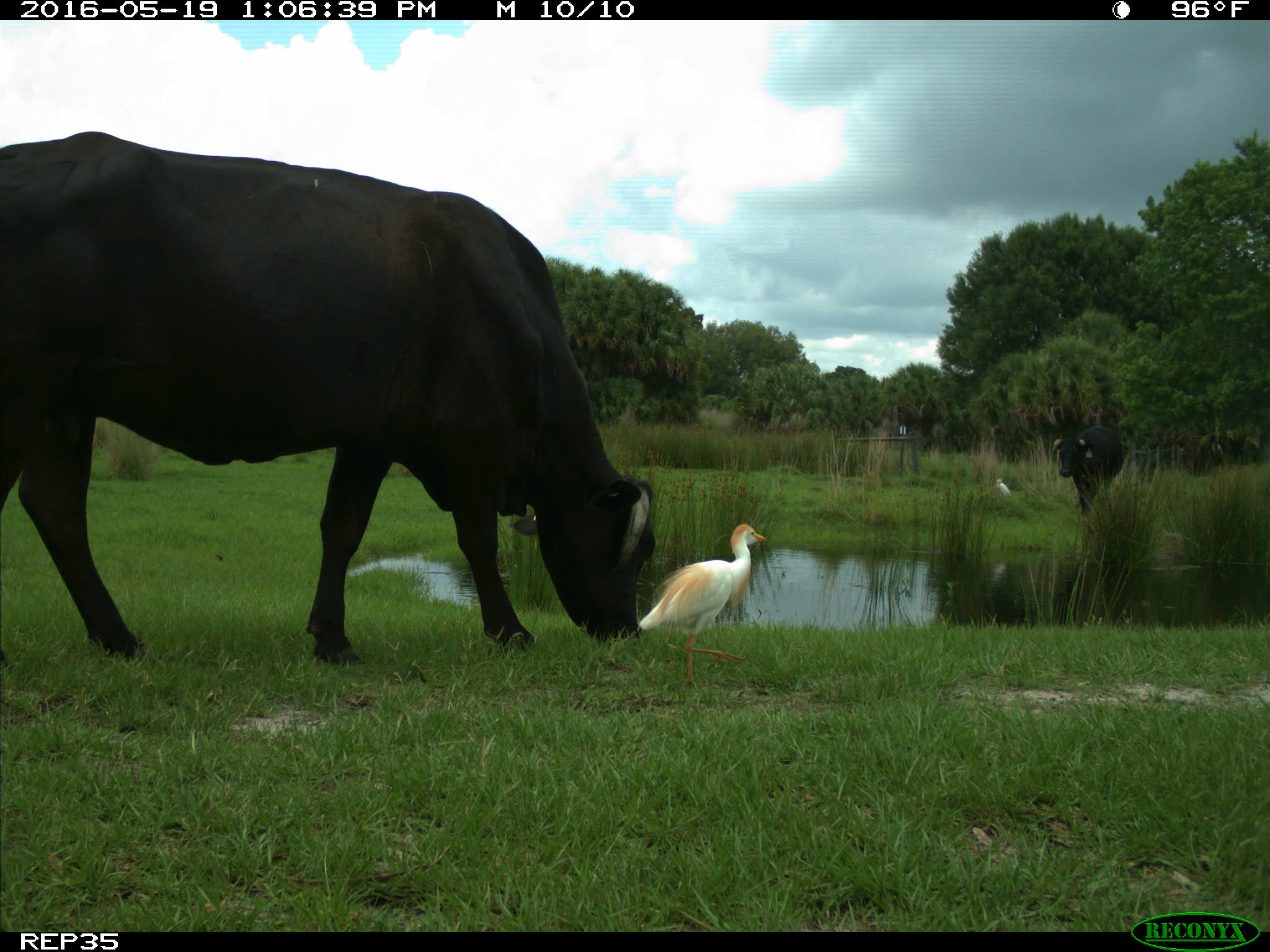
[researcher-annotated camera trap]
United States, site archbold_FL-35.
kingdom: Animalia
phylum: Chordata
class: Mammalia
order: Artiodactyla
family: Bovidae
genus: Bos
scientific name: Bos taurus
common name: domestic cow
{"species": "Bos taurus (domestic cow)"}